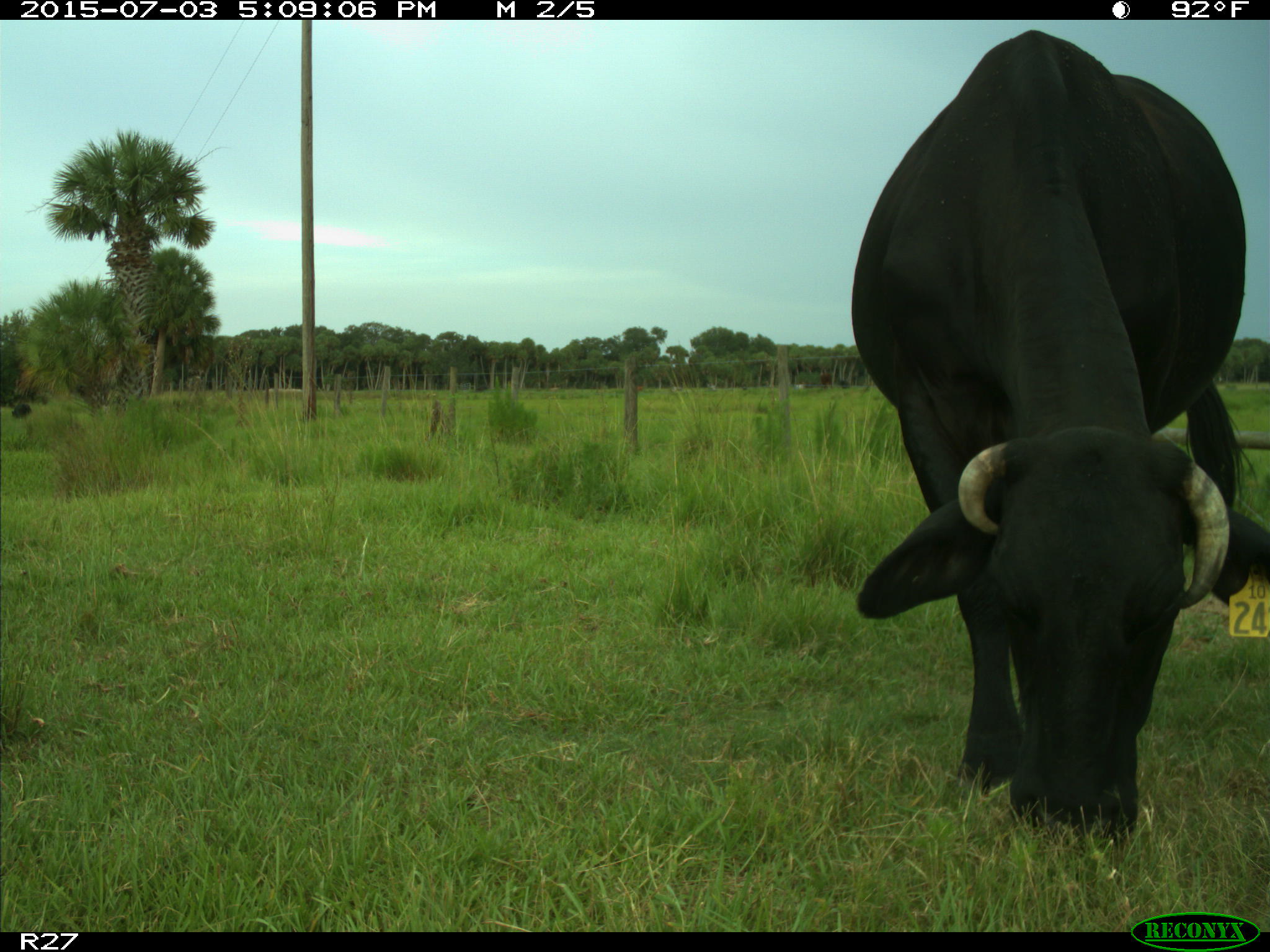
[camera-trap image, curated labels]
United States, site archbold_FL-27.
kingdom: Animalia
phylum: Chordata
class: Mammalia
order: Artiodactyla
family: Bovidae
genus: Bos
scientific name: Bos taurus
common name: domestic cow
Bos taurus (domestic cow).